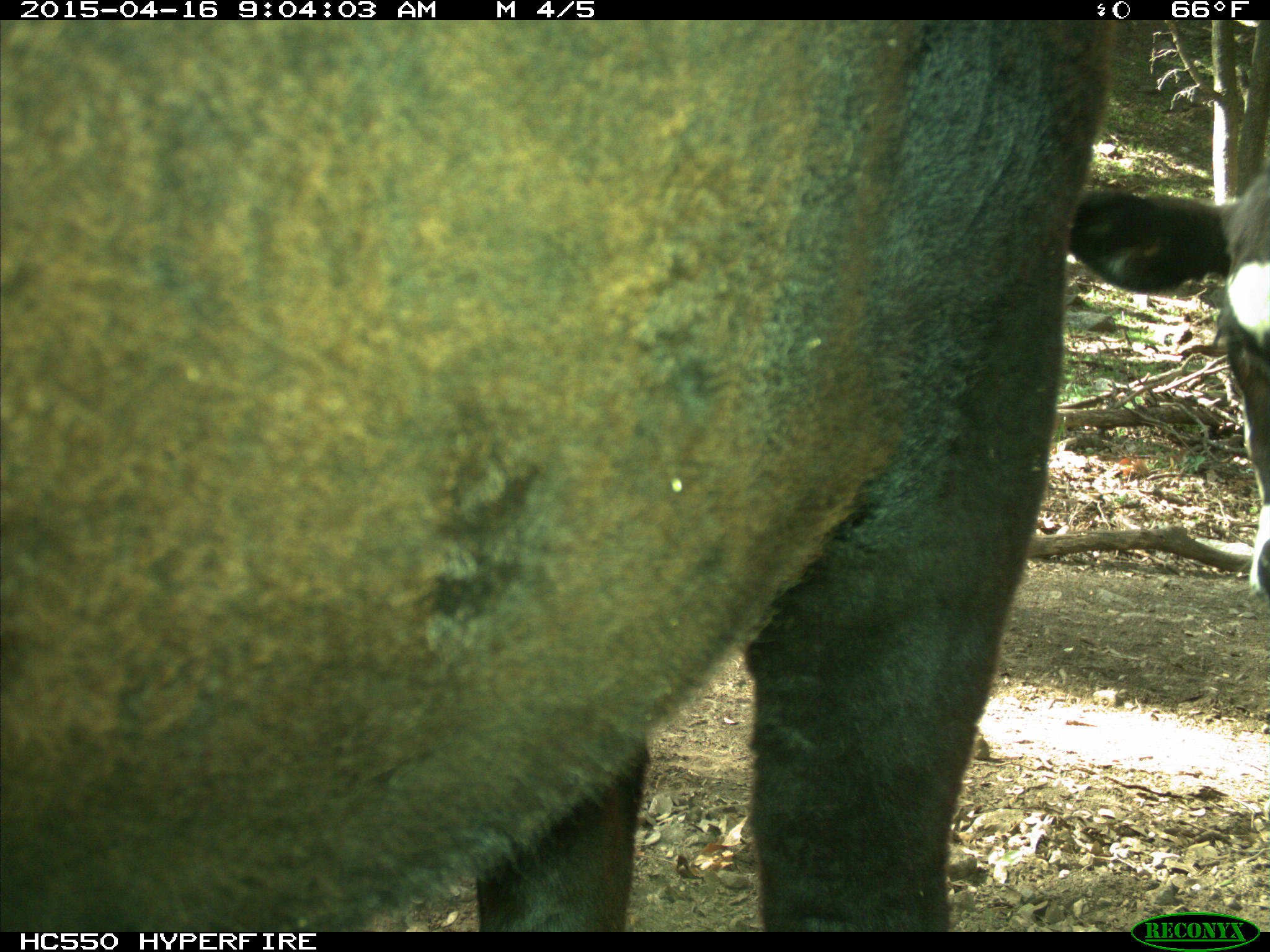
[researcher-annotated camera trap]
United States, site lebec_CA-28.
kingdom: Animalia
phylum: Chordata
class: Mammalia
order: Artiodactyla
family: Bovidae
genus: Bos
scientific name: Bos taurus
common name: domestic cow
Bos taurus (domestic cow).